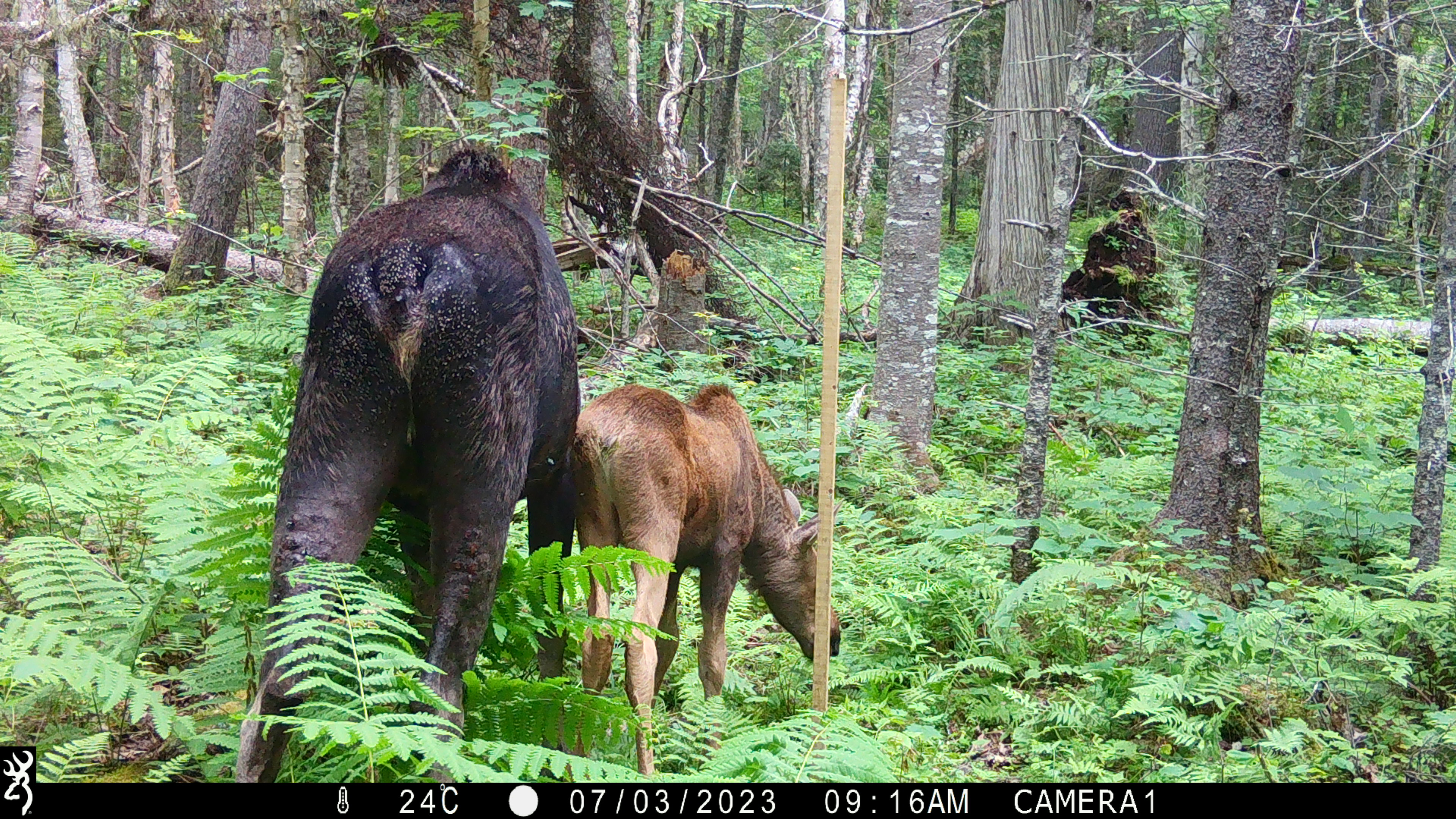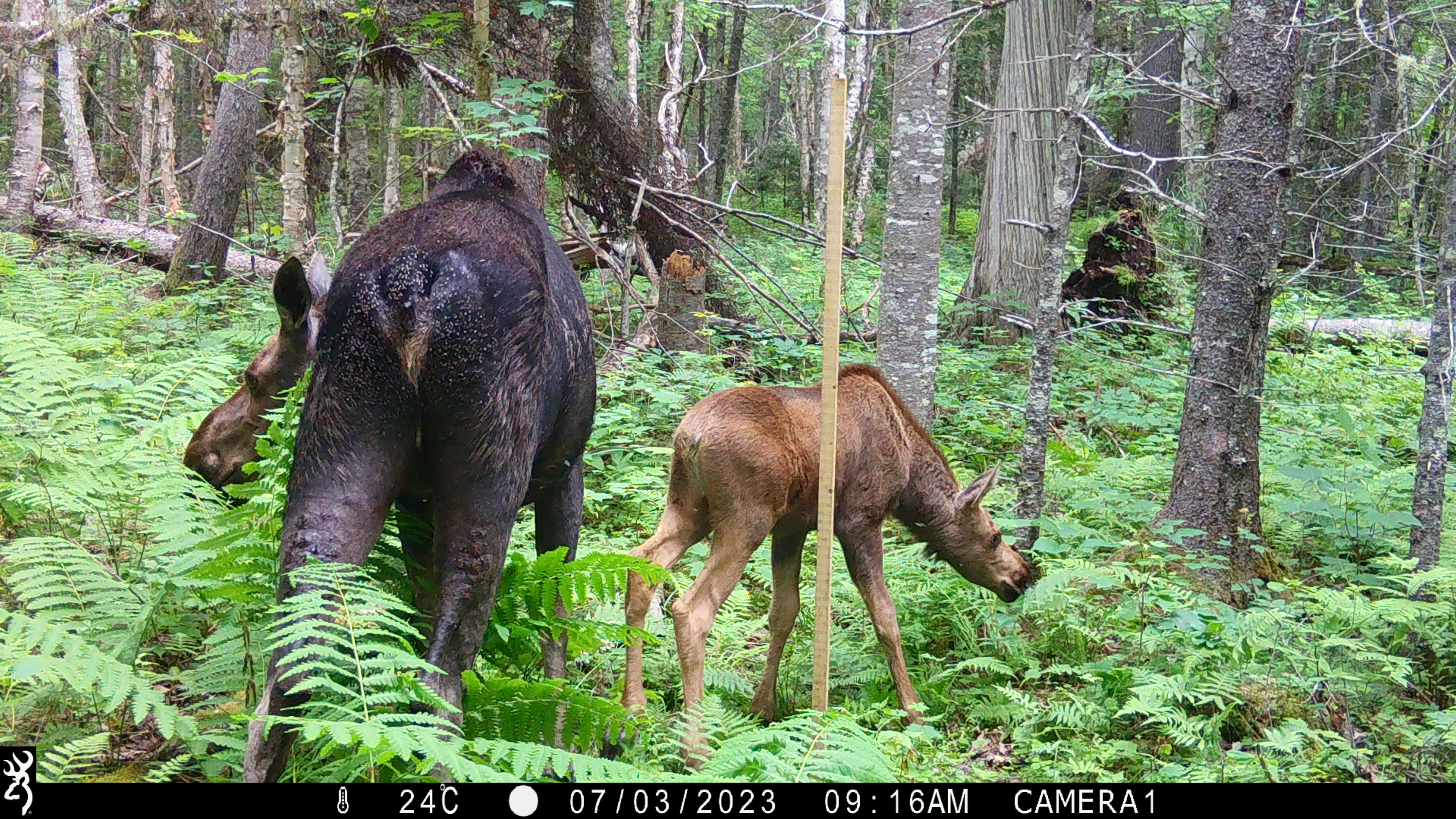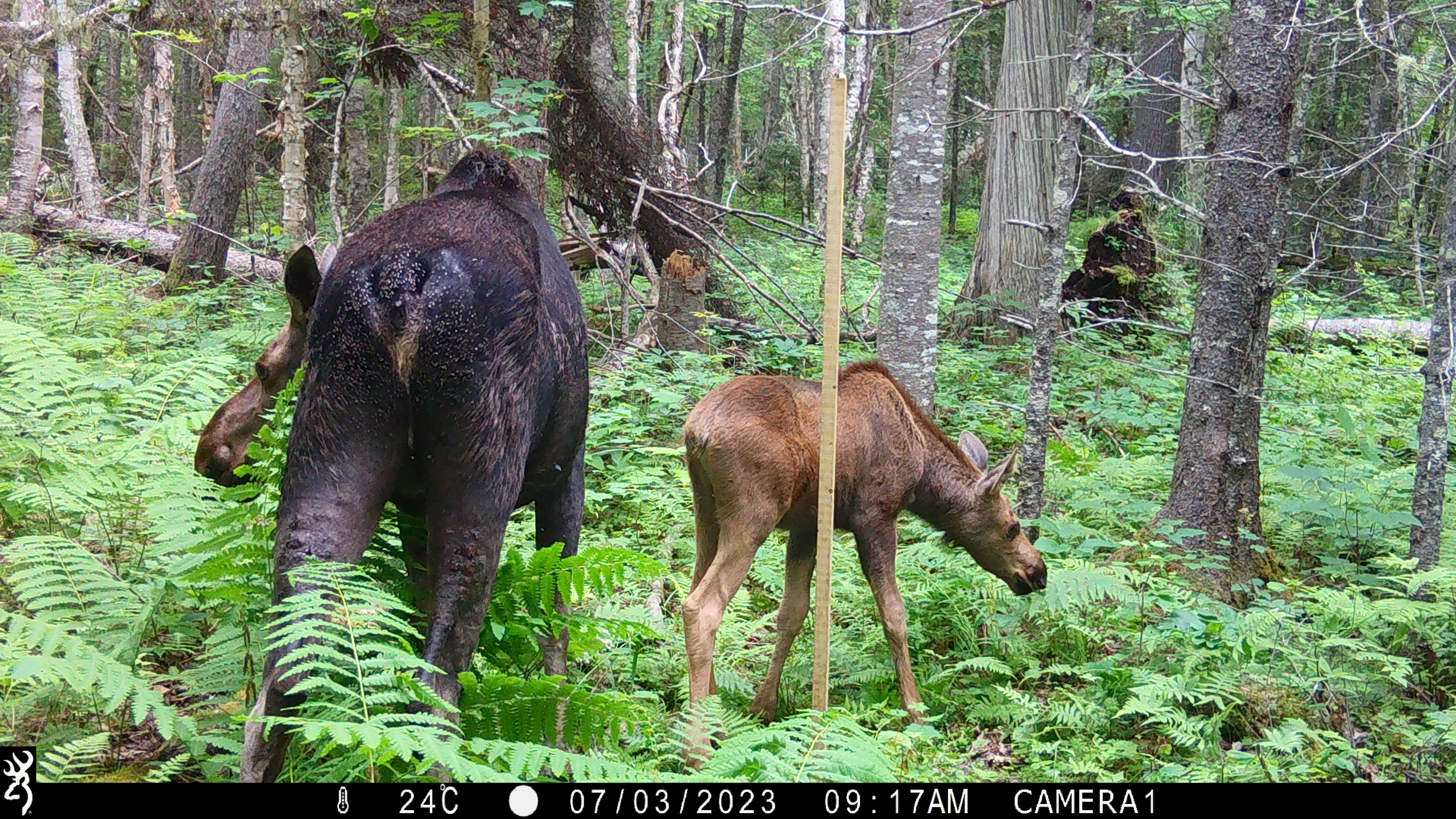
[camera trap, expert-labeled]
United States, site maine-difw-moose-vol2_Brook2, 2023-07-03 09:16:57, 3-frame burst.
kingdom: Animalia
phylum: Chordata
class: Mammalia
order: Artiodactyla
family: Cervidae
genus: Alces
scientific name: Alces alces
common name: moose